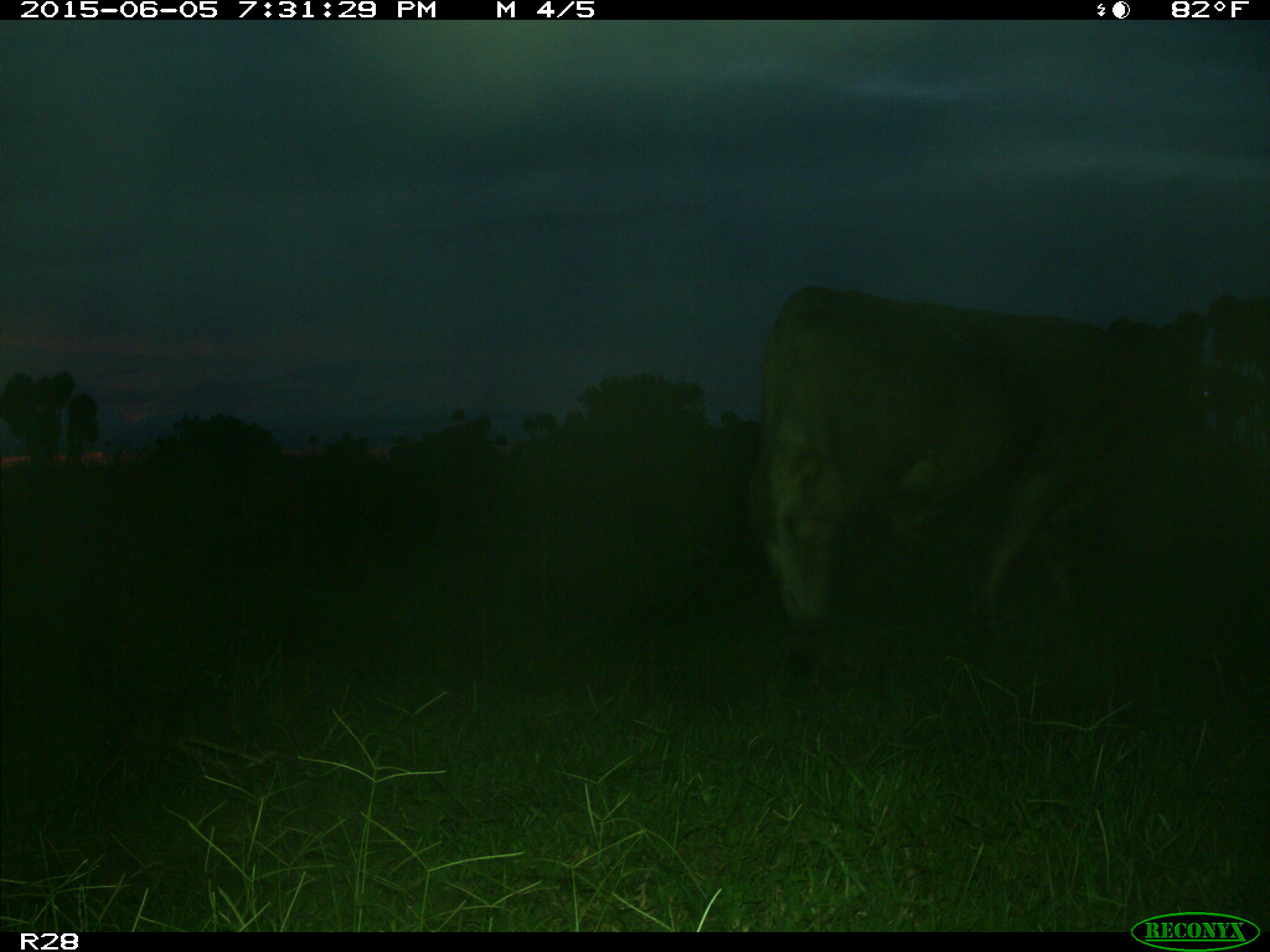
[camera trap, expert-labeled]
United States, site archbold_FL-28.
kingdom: Animalia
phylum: Chordata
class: Mammalia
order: Artiodactyla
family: Bovidae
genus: Bos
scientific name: Bos taurus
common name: domestic cow